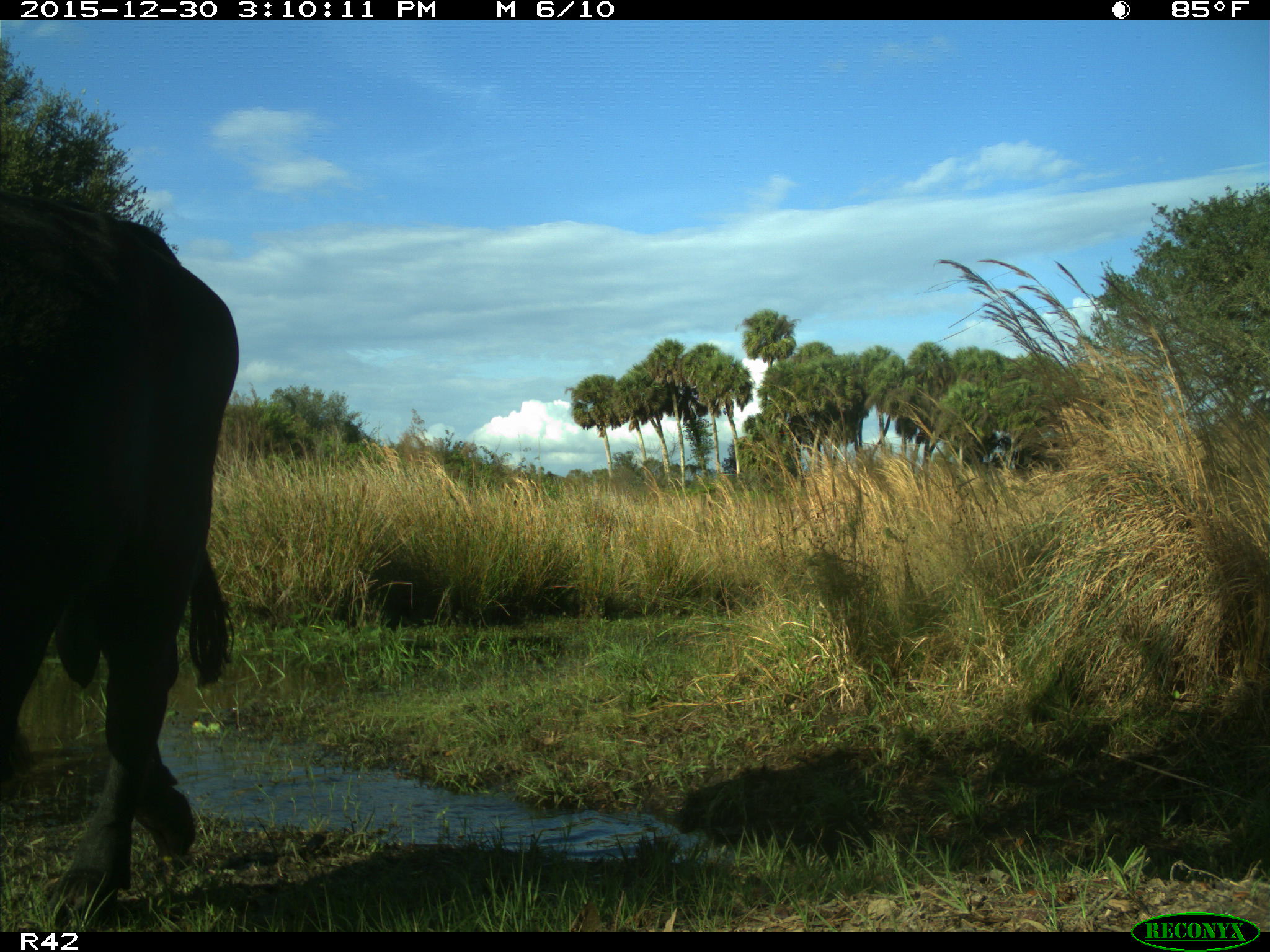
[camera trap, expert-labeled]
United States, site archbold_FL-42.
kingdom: Animalia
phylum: Chordata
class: Mammalia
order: Artiodactyla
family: Bovidae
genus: Bos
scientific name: Bos taurus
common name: domestic cow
Bos taurus (domestic cow).